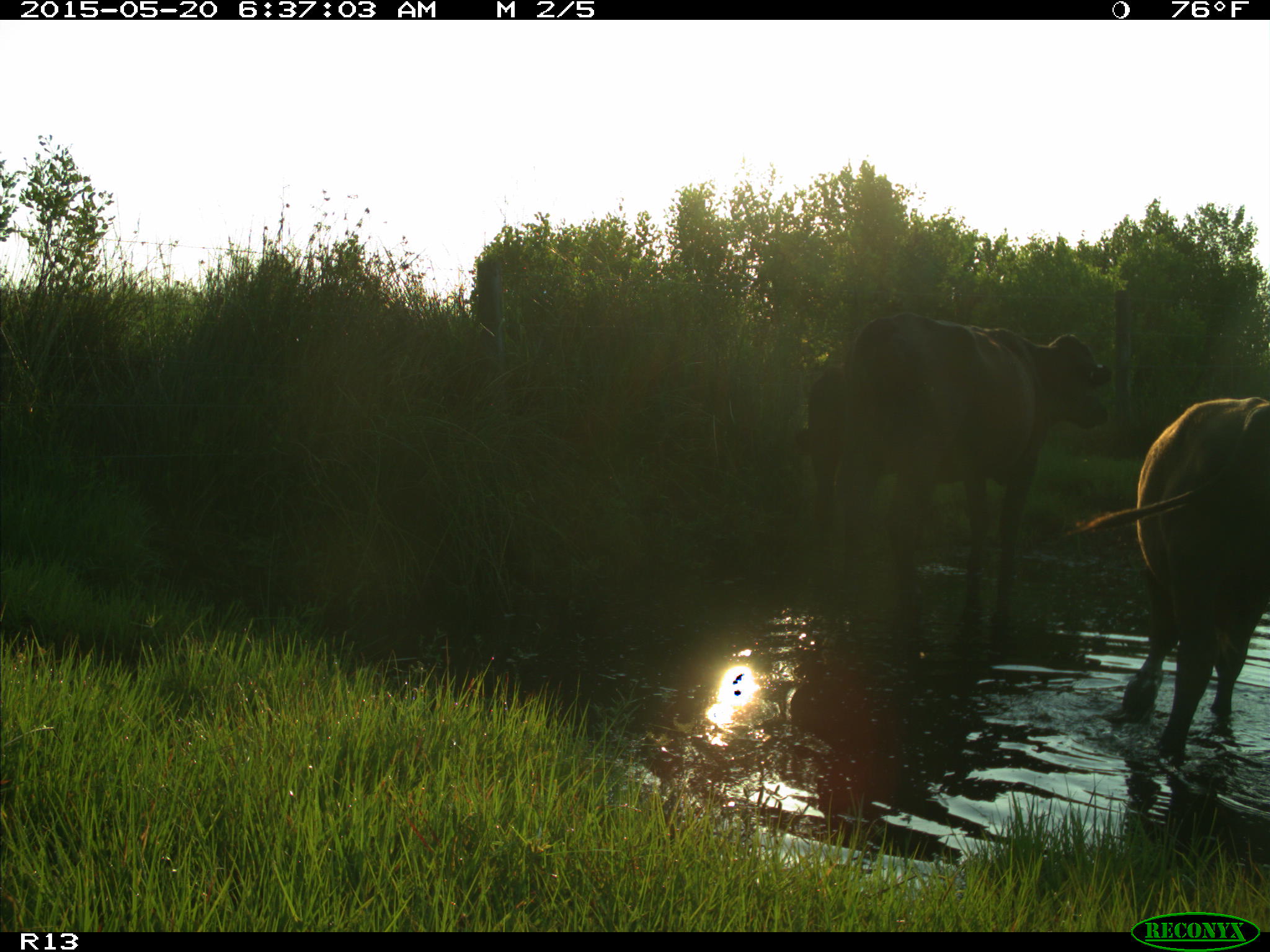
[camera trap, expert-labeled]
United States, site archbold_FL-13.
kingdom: Animalia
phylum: Chordata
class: Mammalia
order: Artiodactyla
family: Bovidae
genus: Bos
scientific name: Bos taurus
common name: domestic cow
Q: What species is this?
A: Bos taurus (domestic cow).